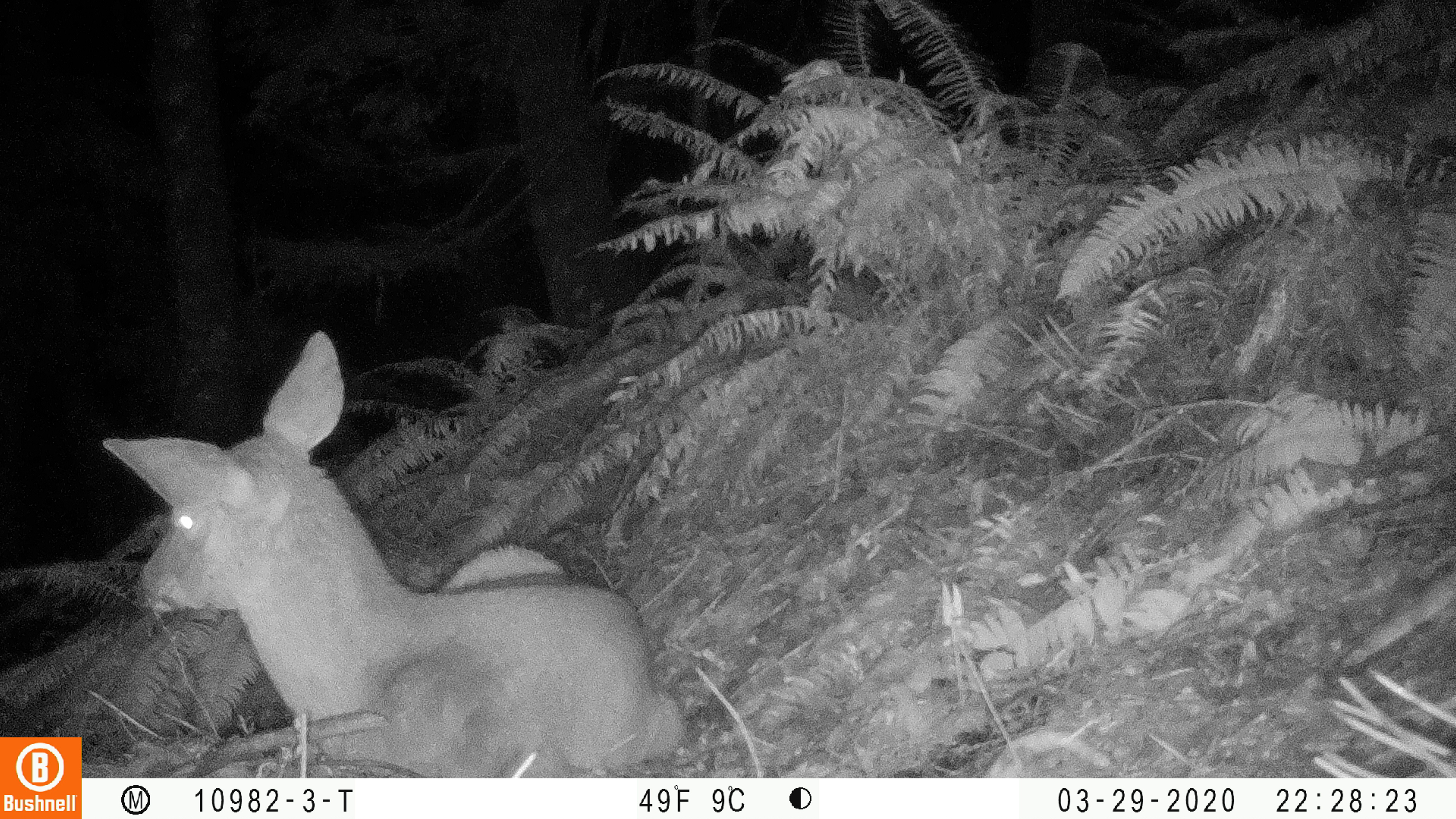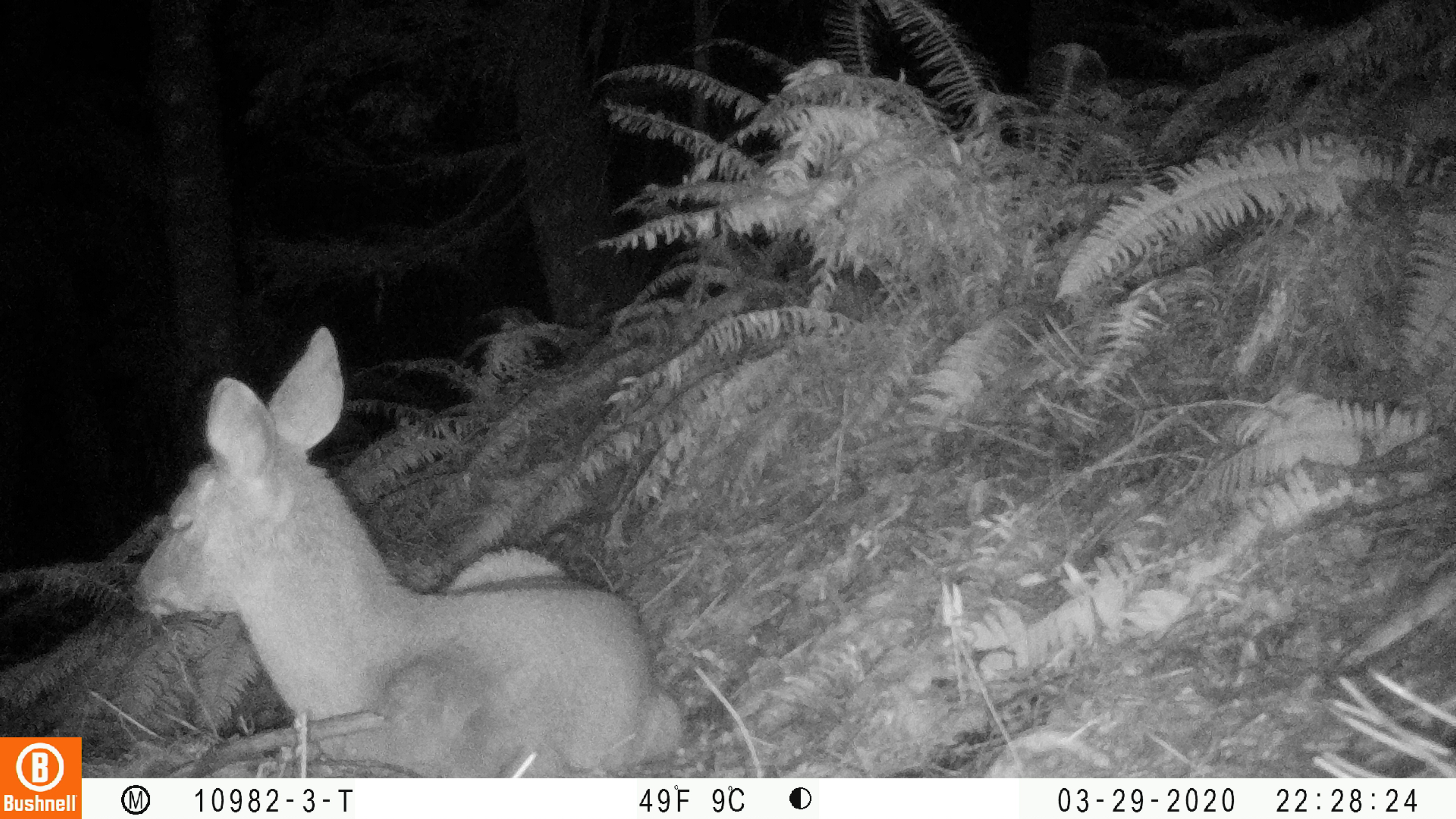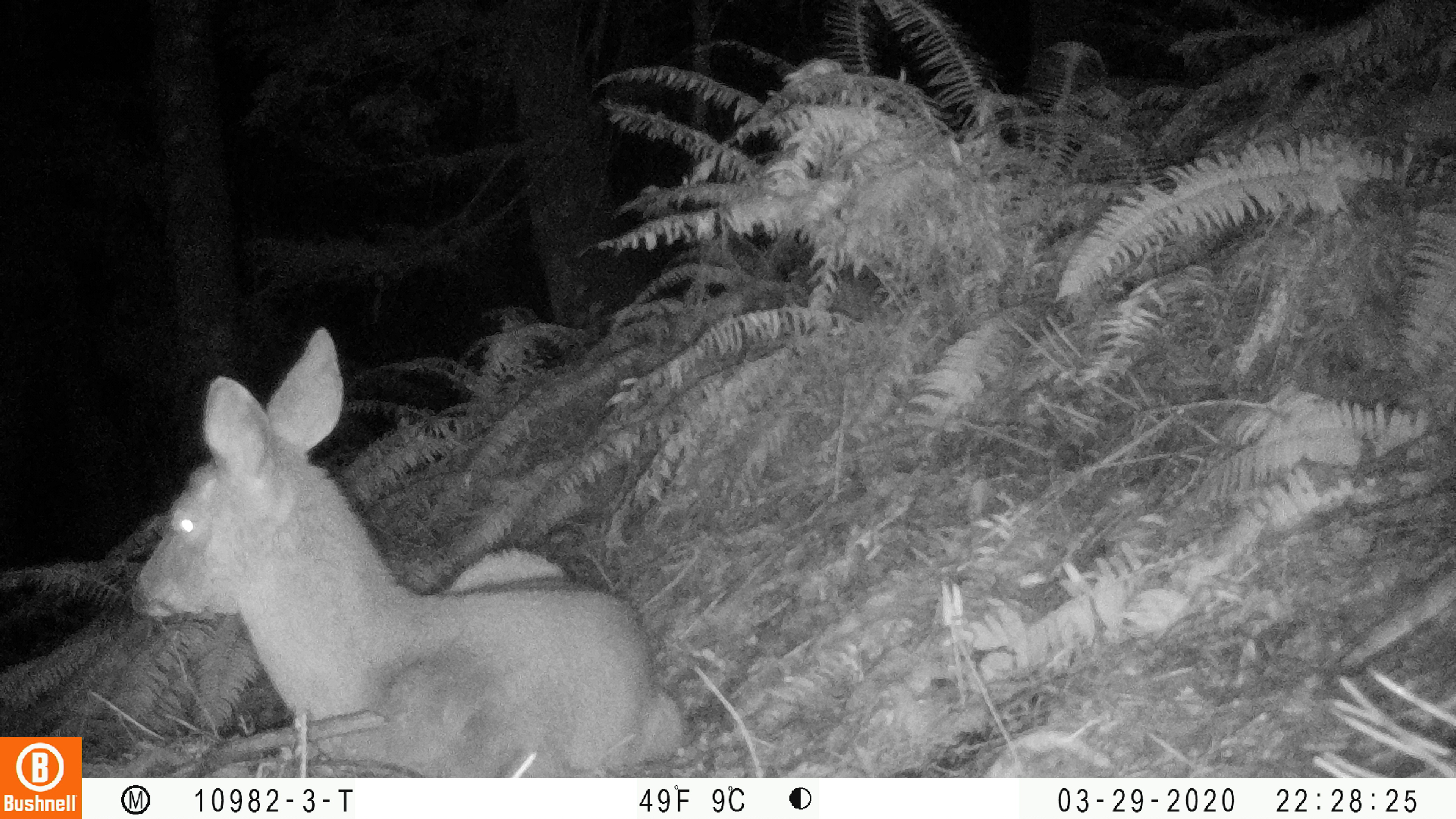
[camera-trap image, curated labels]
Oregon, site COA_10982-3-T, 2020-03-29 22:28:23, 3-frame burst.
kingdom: Animalia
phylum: Chordata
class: Mammalia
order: Artiodactyla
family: Cervidae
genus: Odocoileus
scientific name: Odocoileus hemionus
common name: black-tailed deer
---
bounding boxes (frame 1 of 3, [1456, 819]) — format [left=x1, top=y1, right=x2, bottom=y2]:
black-tailed deer: [left=95, top=321, right=690, bottom=766]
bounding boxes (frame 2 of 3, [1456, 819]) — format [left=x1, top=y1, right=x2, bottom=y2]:
black-tailed deer: [left=116, top=319, right=681, bottom=774]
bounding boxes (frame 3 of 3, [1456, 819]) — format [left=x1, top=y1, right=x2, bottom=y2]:
black-tailed deer: [left=116, top=319, right=690, bottom=772]